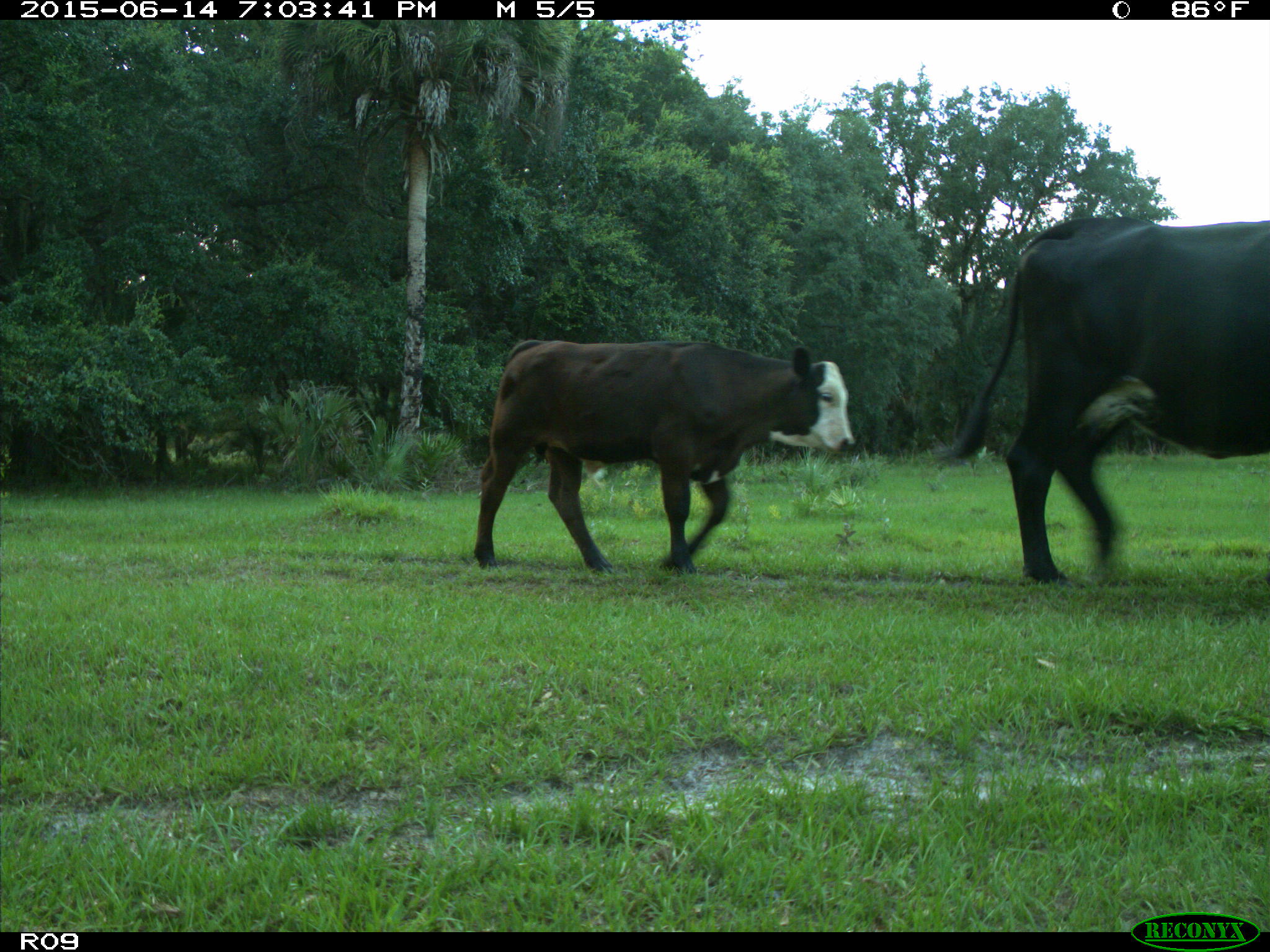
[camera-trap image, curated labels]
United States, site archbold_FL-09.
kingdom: Animalia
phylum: Chordata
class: Mammalia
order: Artiodactyla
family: Bovidae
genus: Bos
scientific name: Bos taurus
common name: domestic cow